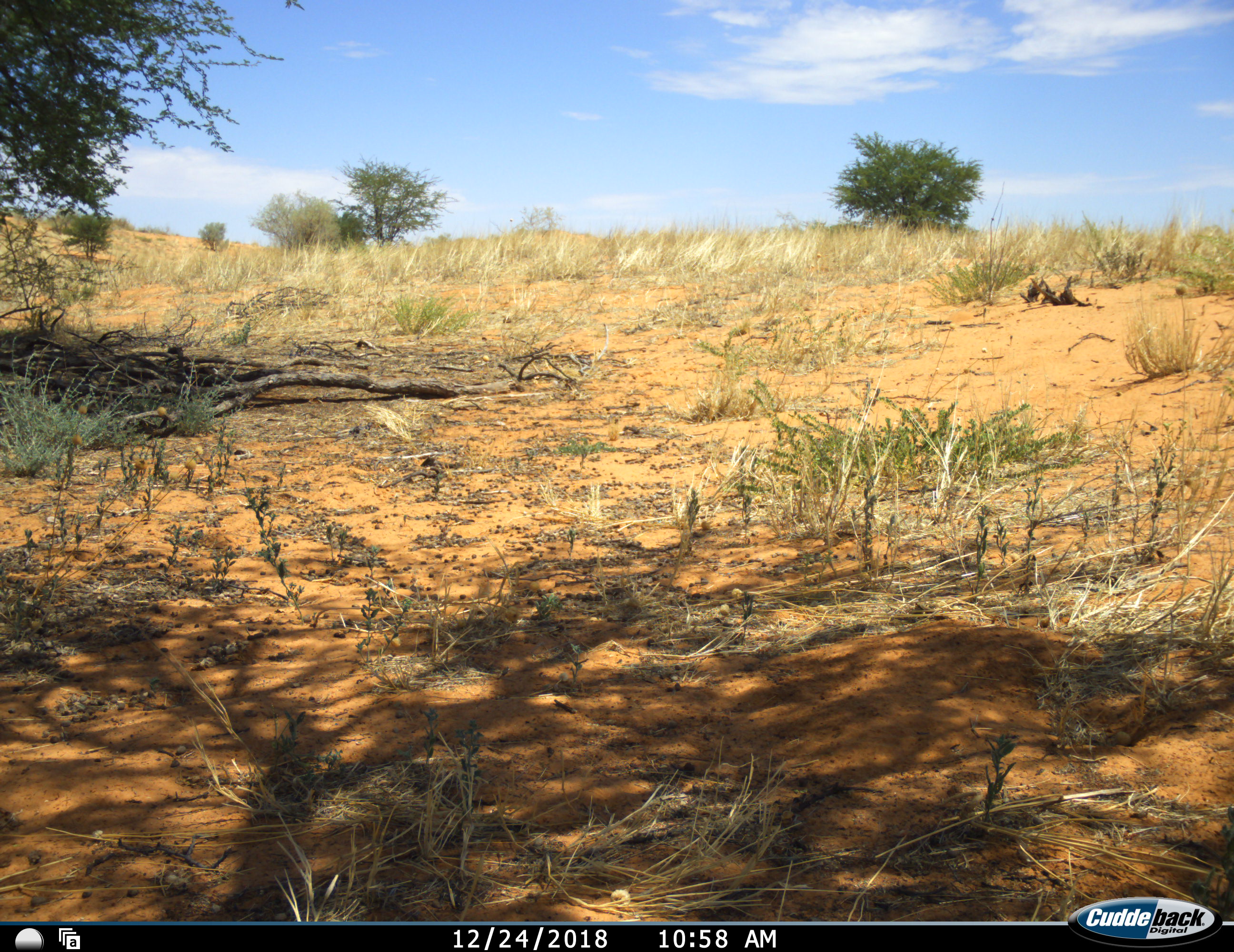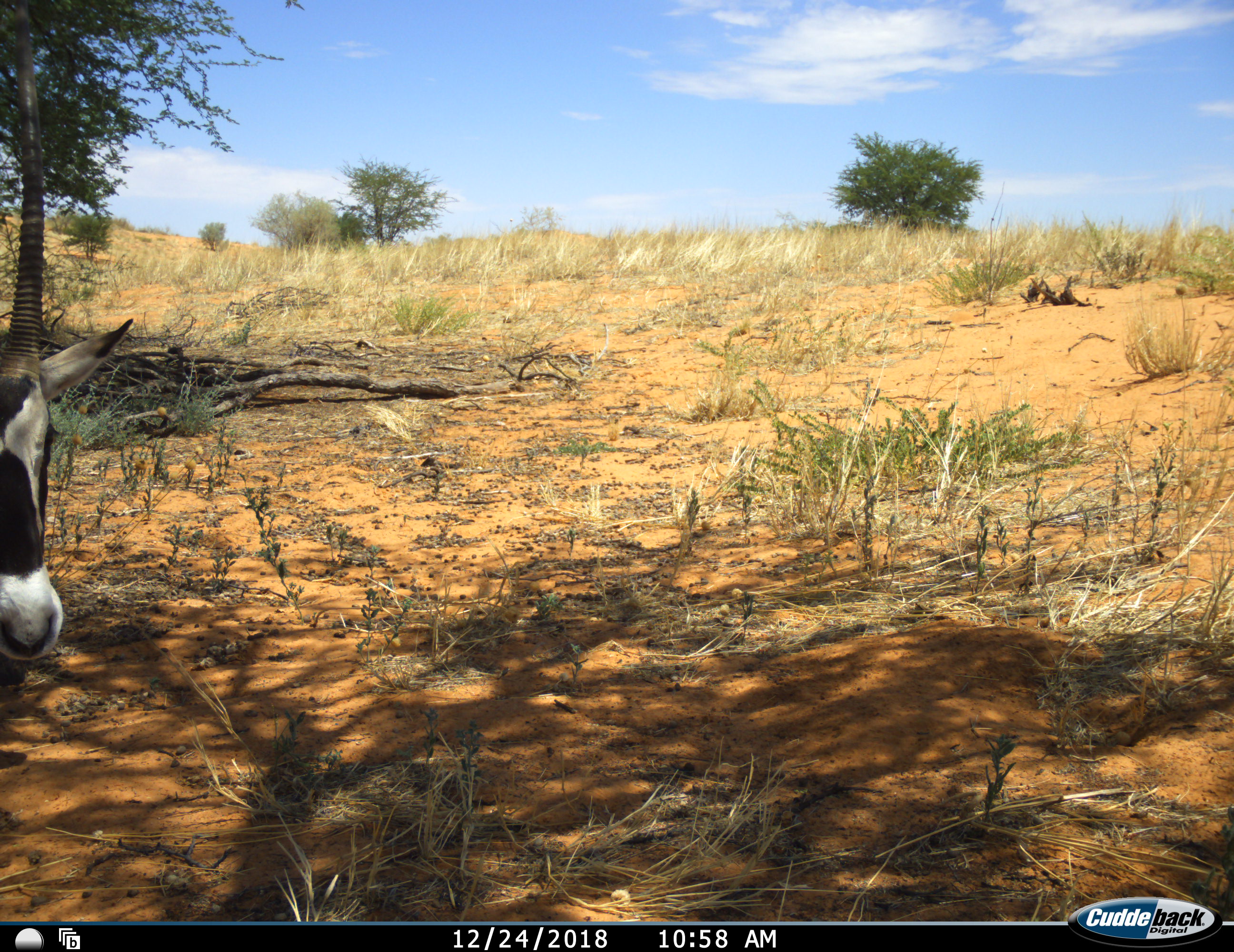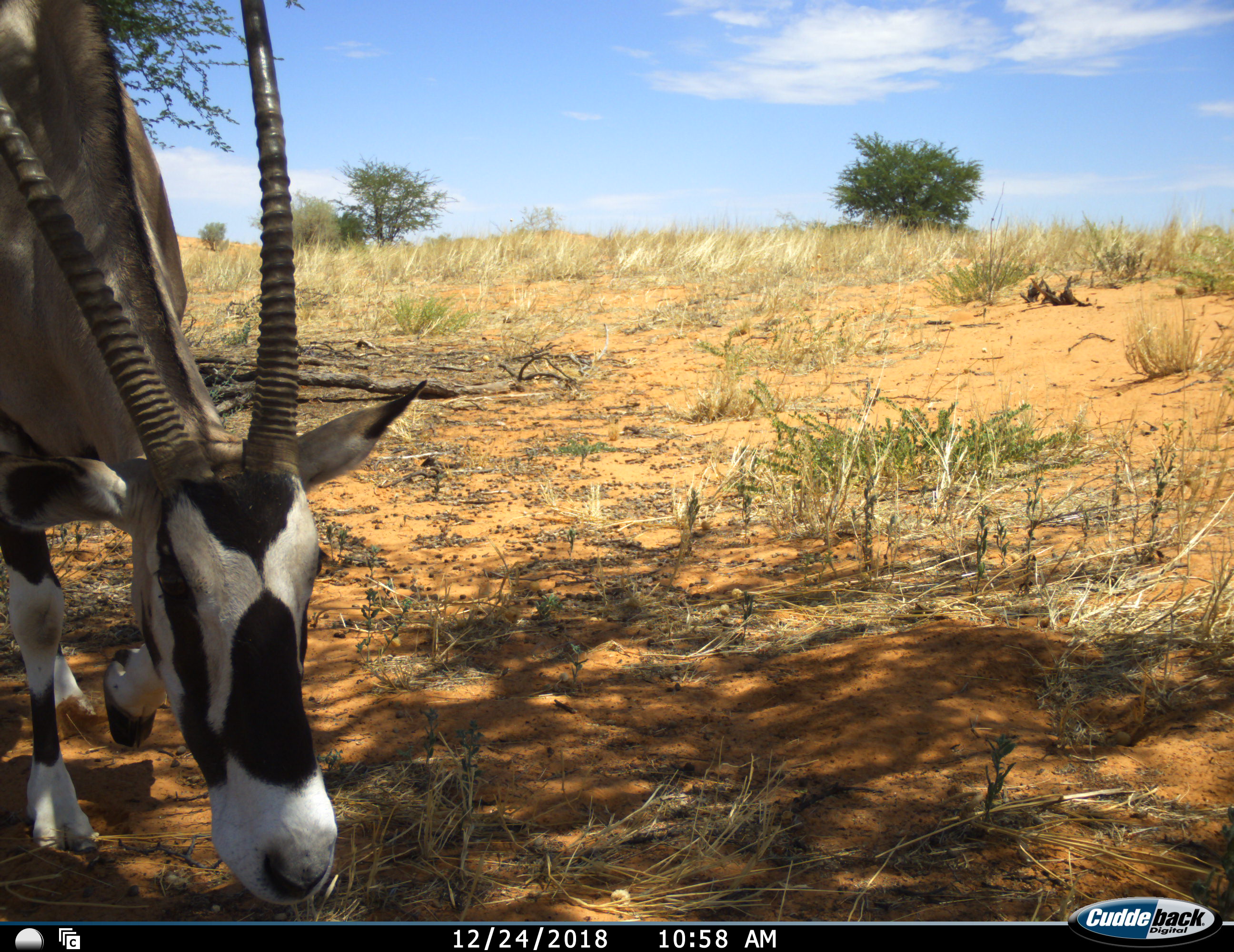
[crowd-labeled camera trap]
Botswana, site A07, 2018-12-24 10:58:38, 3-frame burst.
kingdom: Animalia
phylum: Chordata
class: Mammalia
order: Artiodactyla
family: Bovidae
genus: Oryx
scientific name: Oryx gazella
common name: gemsbok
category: gemsbokoryx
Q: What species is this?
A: Gemsbokoryx (gemsbok) (Oryx gazella).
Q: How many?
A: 1.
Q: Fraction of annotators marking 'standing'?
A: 0%.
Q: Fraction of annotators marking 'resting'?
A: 0%.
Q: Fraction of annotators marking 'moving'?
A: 90%.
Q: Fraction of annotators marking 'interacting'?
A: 0%.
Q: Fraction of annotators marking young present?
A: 0%.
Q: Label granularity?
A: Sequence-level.